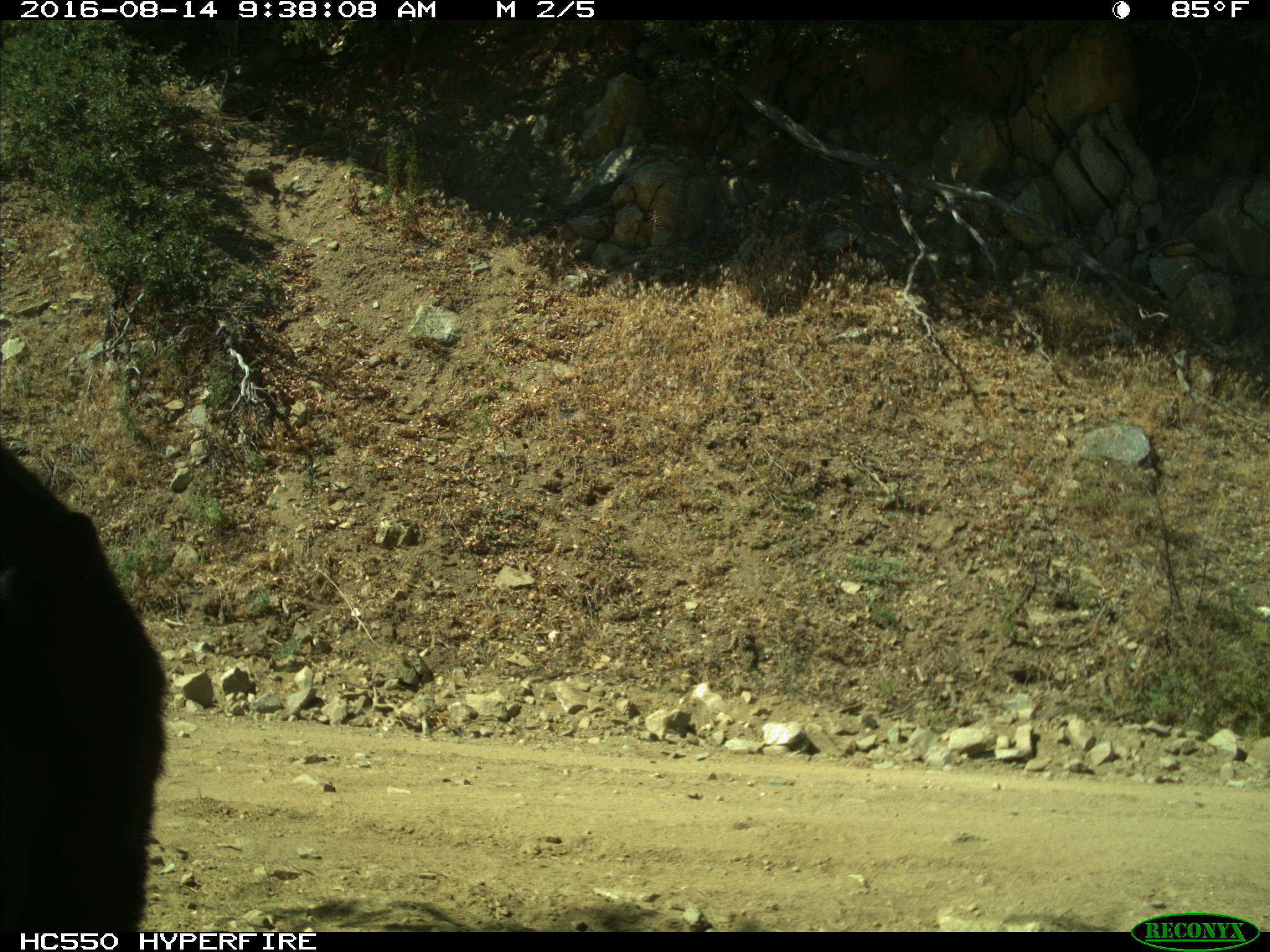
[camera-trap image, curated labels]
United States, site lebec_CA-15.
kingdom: Animalia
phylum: Chordata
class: Mammalia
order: Carnivora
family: Ursidae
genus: Ursus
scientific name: Ursus americanus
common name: american black bear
Ursus americanus (american black bear).